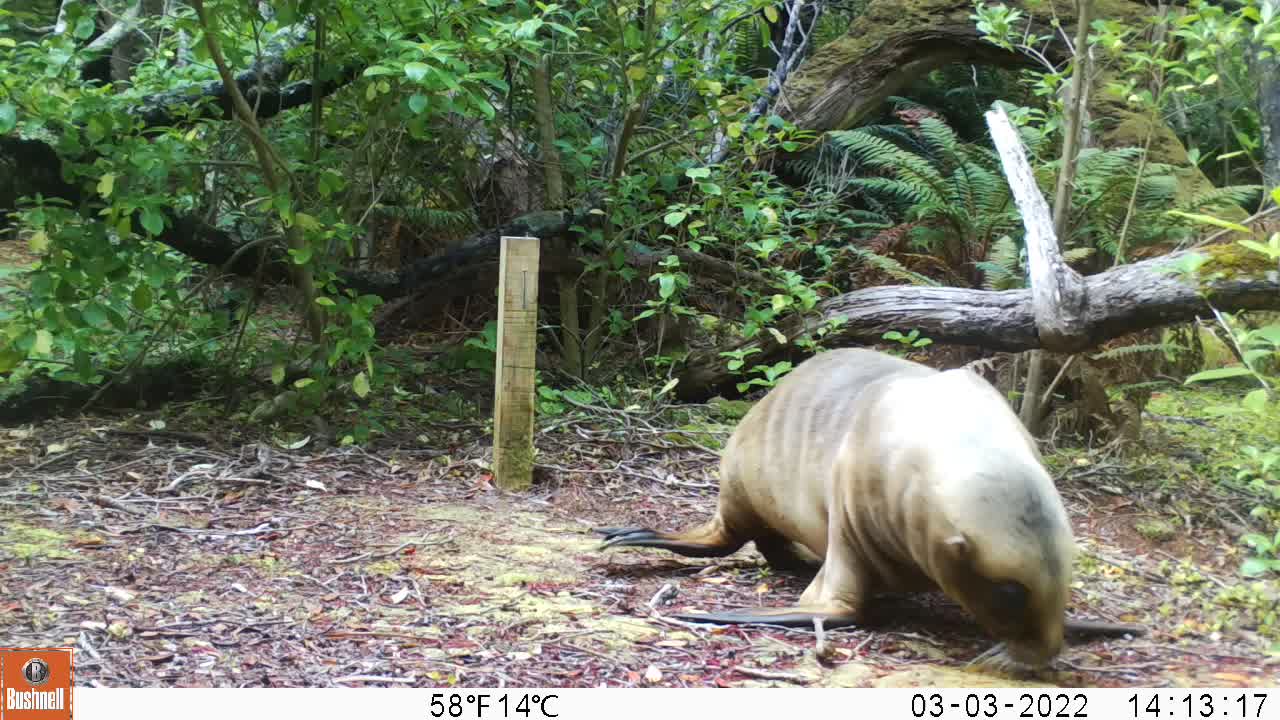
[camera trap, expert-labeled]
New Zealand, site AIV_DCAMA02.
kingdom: Animalia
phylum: Chordata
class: Mammalia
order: Carnivora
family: Otariidae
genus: Phocarctos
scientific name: Phocarctos hookeri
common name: new zealand sea lion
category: sealion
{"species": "sealion (new zealand sea lion) (Phocarctos hookeri)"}